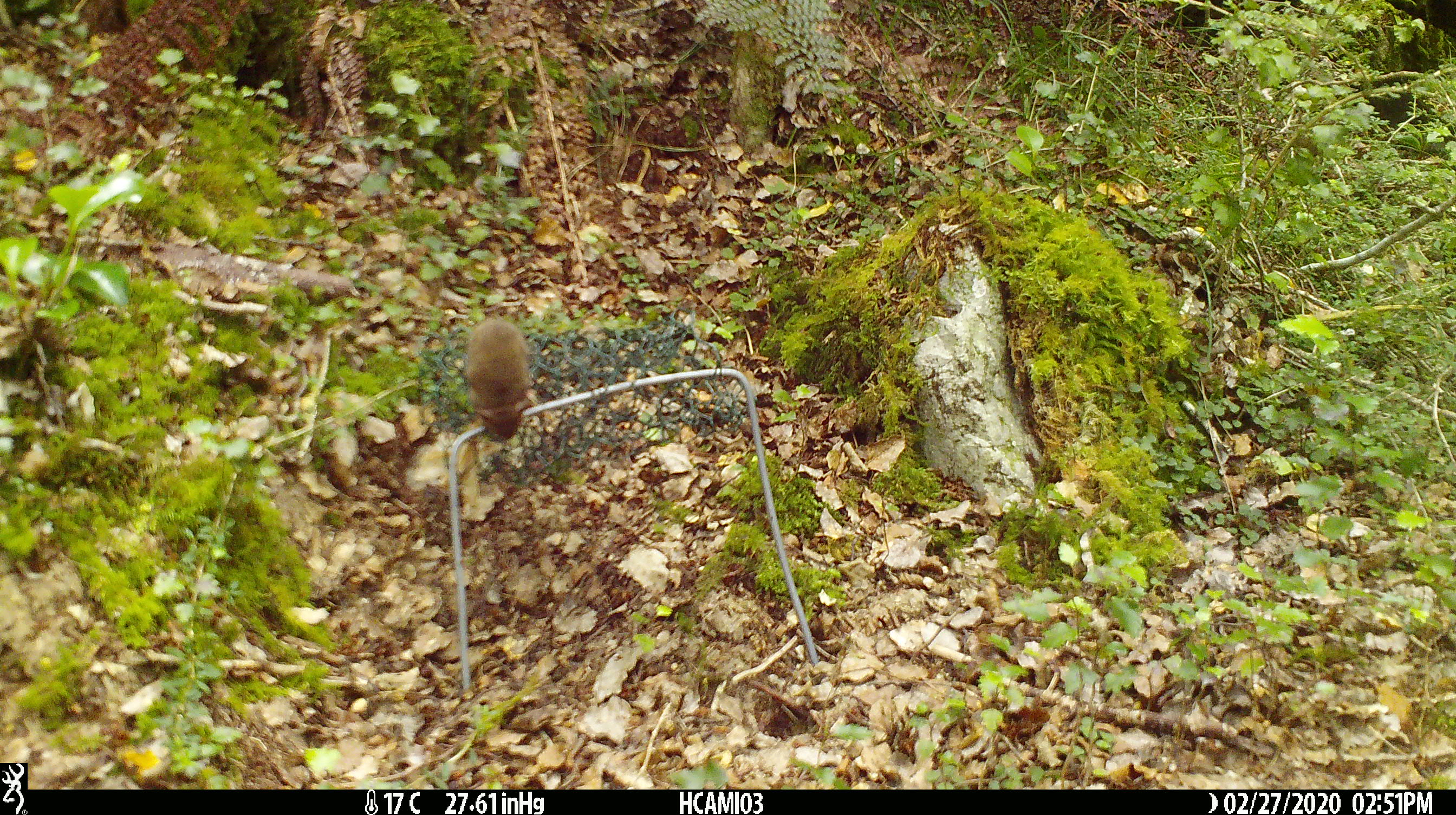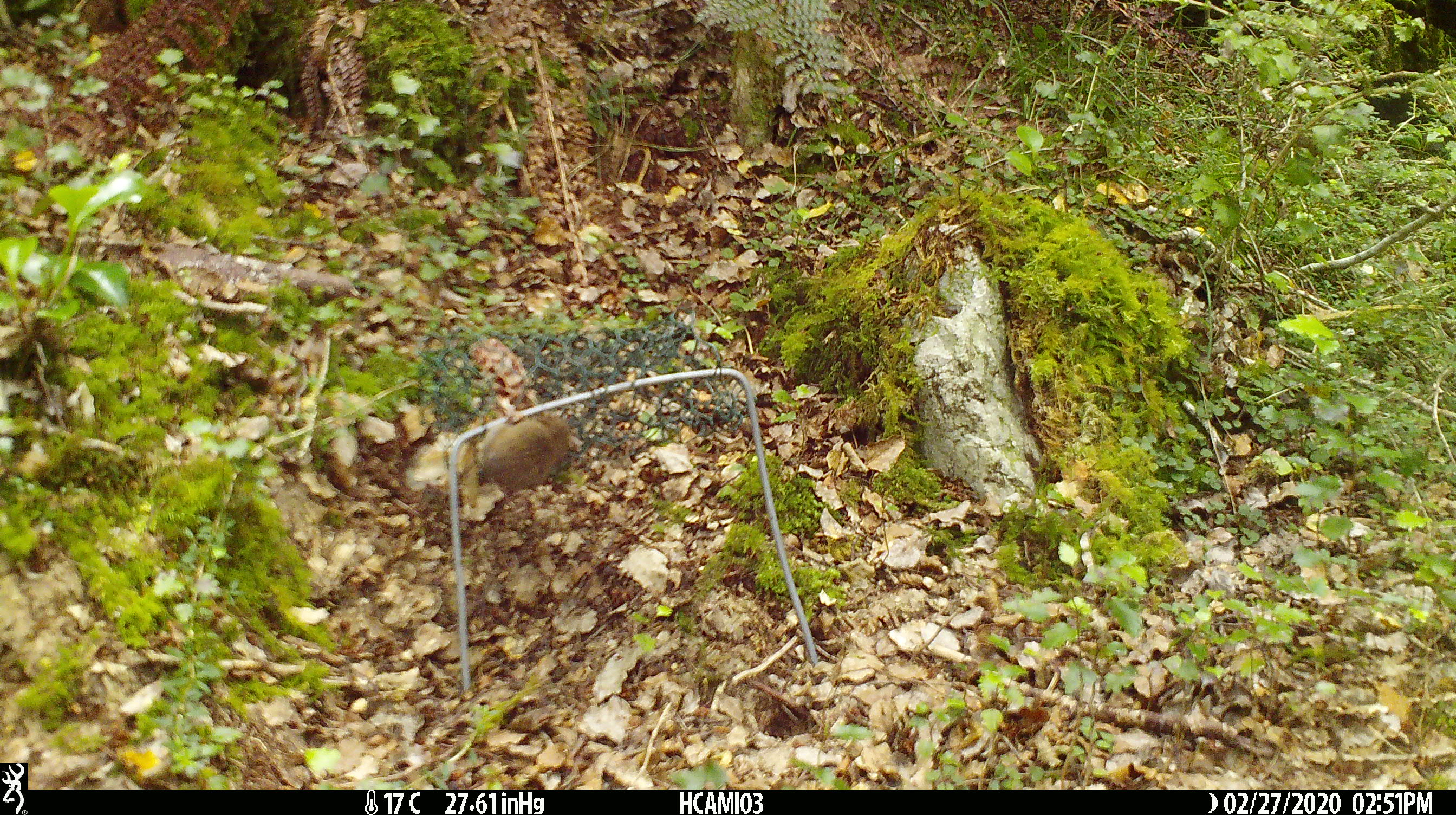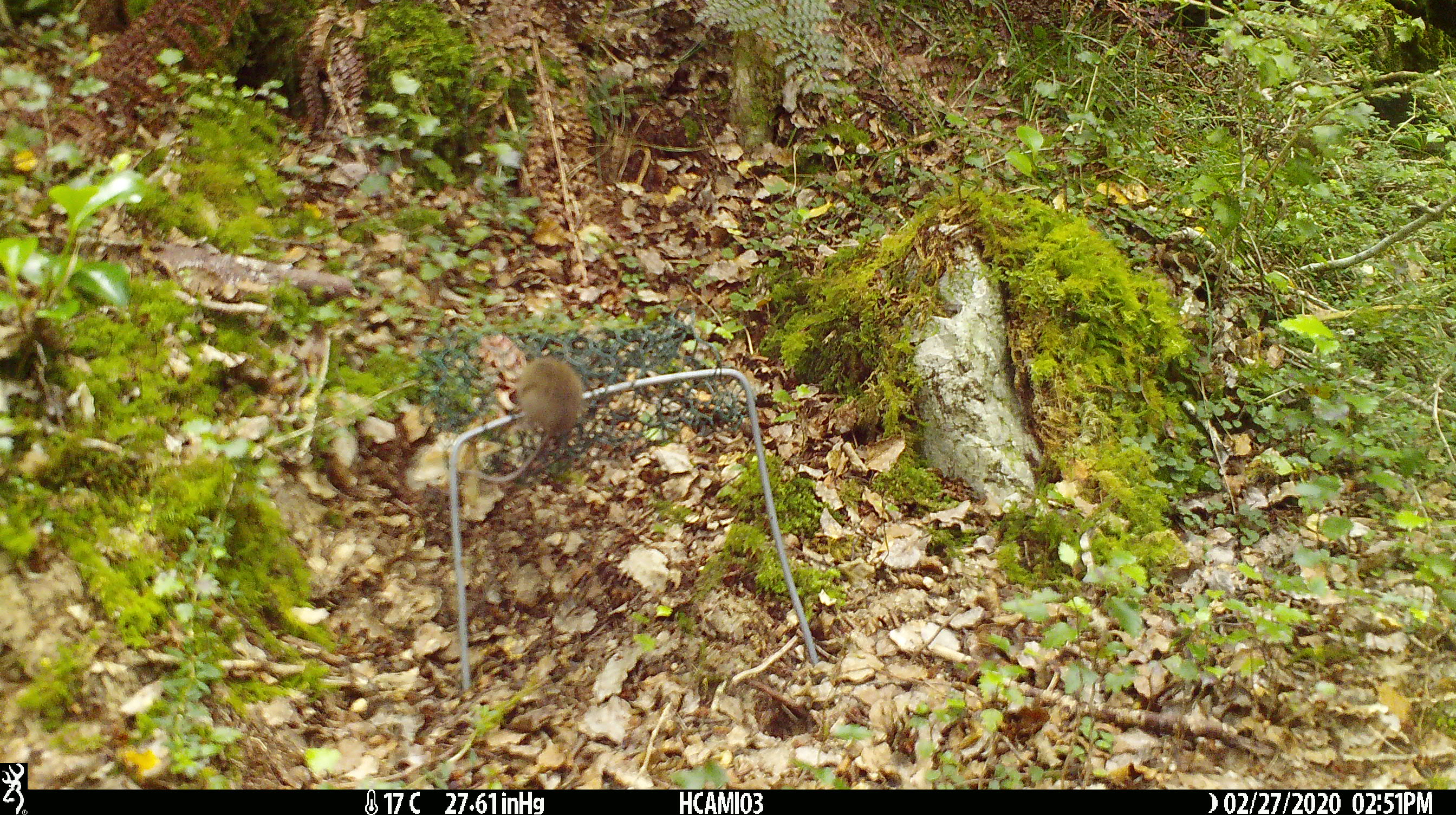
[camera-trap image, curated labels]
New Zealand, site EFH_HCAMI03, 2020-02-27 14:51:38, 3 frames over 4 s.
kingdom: Animalia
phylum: Chordata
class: Mammalia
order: Rodentia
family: Muridae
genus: Mus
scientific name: Mus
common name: mouse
Mouse (Mus).